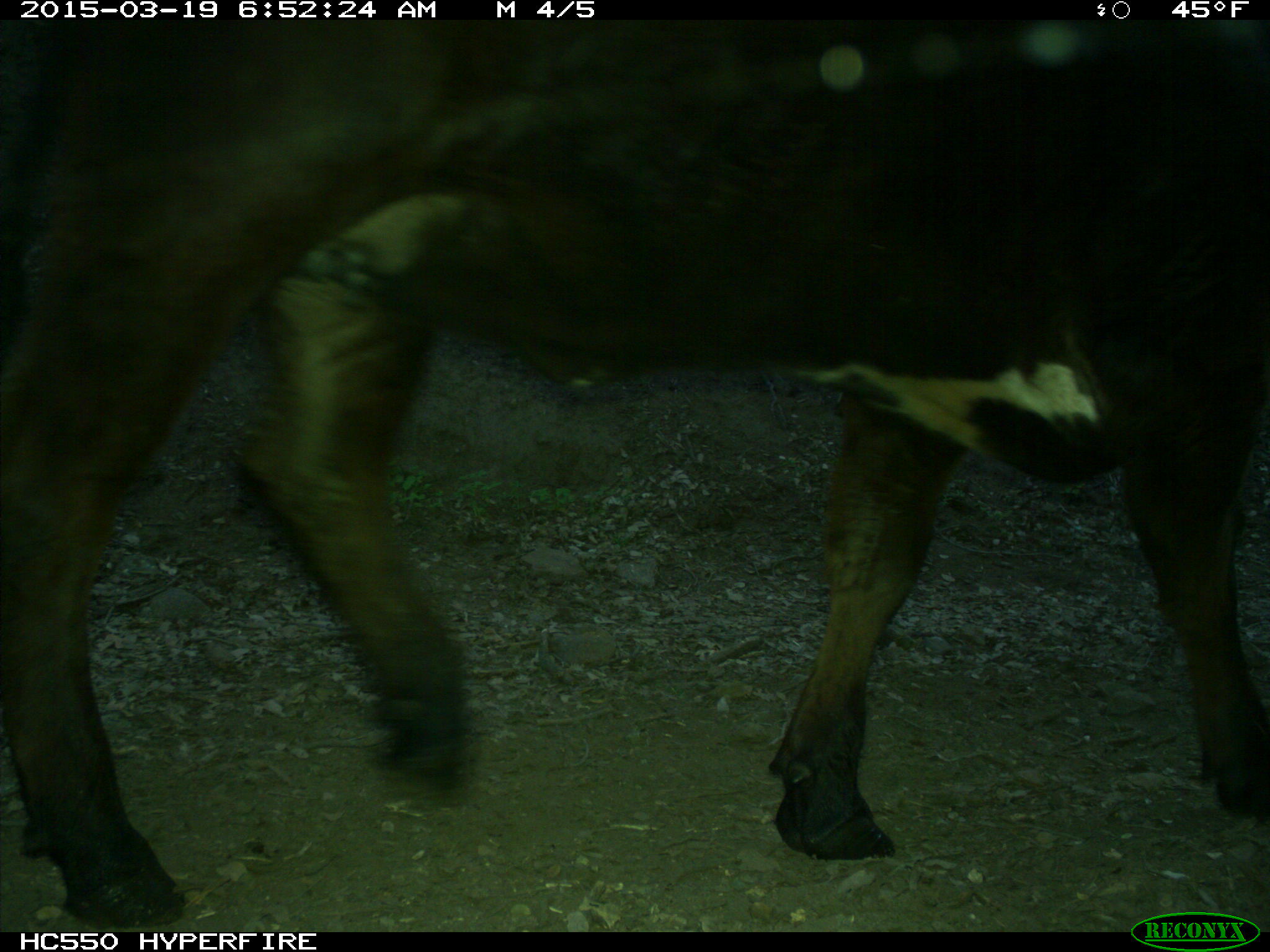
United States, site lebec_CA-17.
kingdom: Animalia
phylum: Chordata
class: Mammalia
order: Artiodactyla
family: Bovidae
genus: Bos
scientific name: Bos taurus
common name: domestic cow